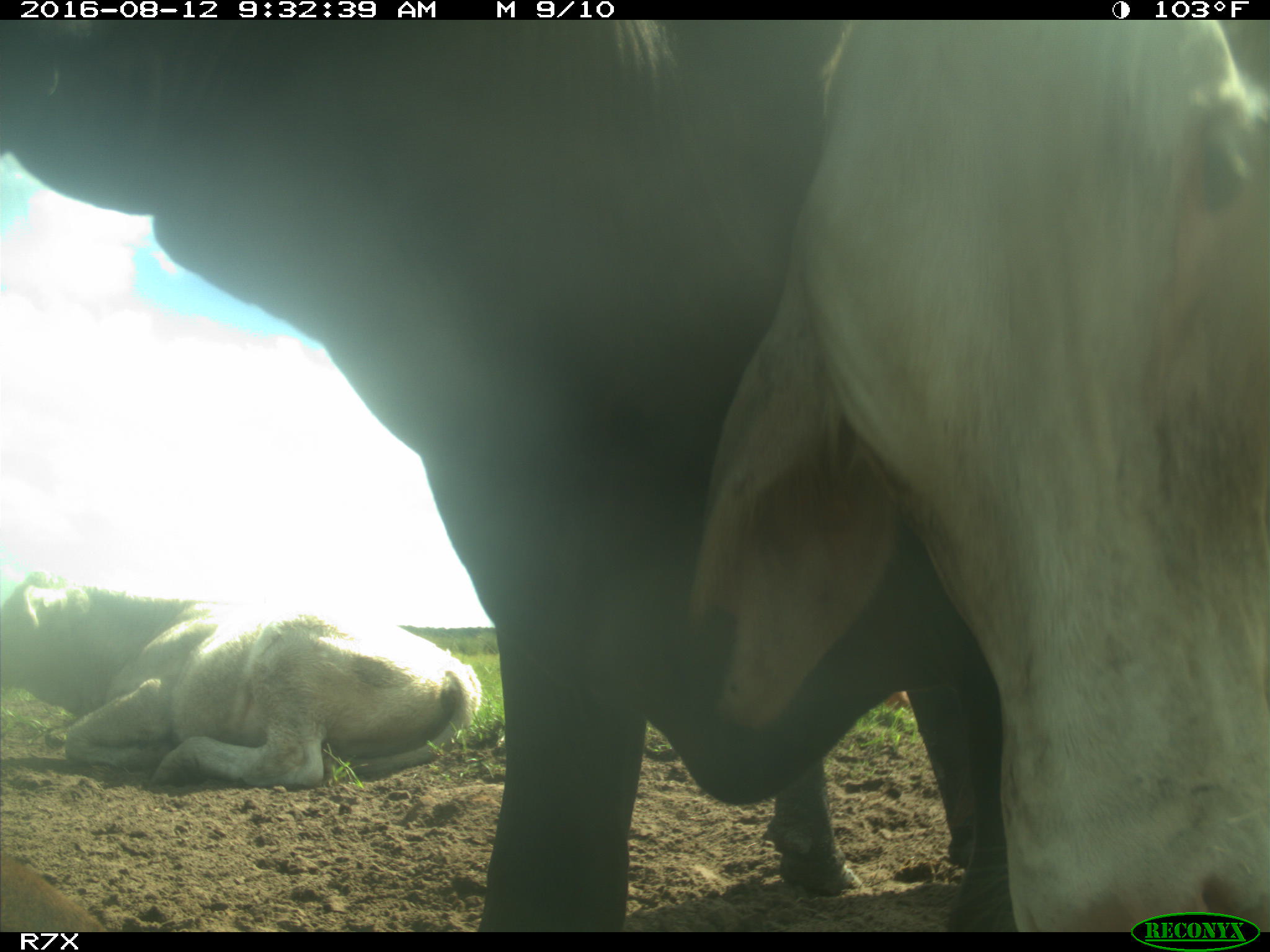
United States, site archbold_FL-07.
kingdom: Animalia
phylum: Chordata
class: Mammalia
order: Artiodactyla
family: Bovidae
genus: Bos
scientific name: Bos taurus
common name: domestic cow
Bos taurus (domestic cow).